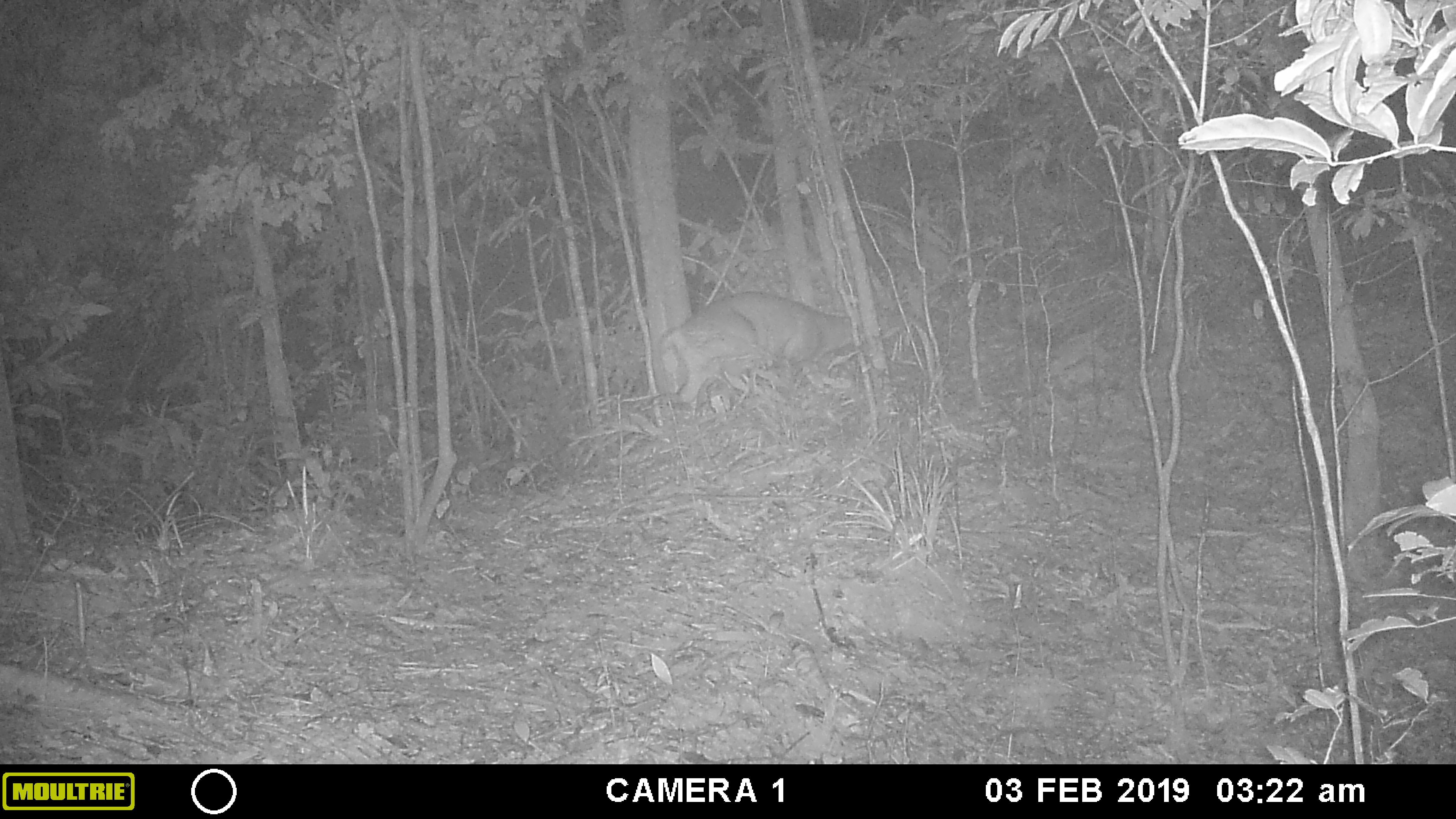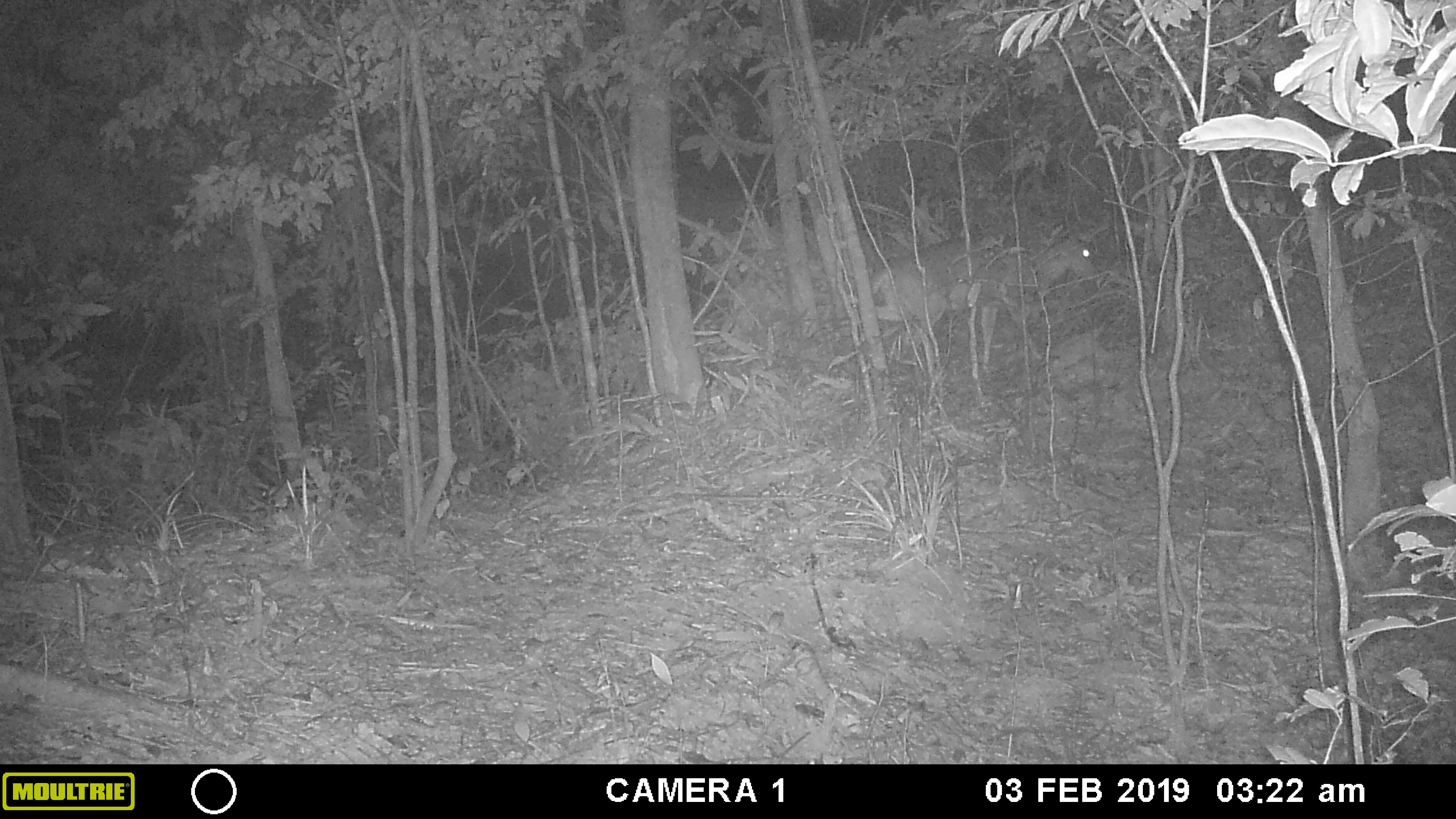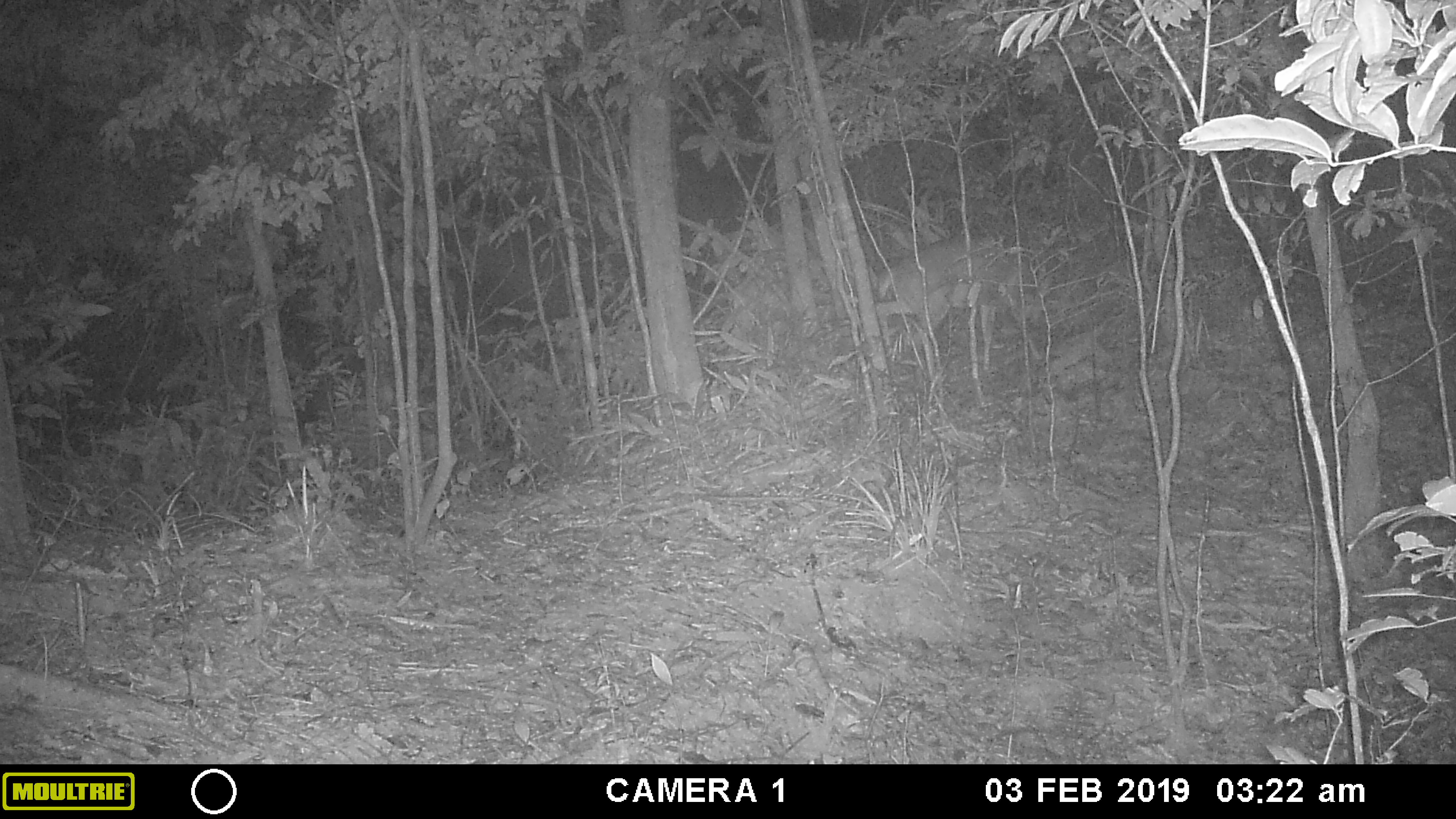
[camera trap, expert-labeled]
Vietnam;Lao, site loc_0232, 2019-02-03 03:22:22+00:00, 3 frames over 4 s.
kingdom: Animalia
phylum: Chordata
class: Mammalia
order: Artiodactyla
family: Cervidae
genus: Muntiacus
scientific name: Muntiacus vuquangensis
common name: large-antlered muntjac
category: large antlered muntjac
Large antlered muntjac (large-antlered muntjac) (Muntiacus vuquangensis). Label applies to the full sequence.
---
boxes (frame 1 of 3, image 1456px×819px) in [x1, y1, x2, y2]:
large antlered muntjac: [660, 290, 883, 405]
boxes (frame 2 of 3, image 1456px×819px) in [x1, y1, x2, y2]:
large antlered muntjac: [869, 220, 1098, 373]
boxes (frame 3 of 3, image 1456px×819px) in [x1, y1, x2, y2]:
large antlered muntjac: [871, 232, 1042, 371]